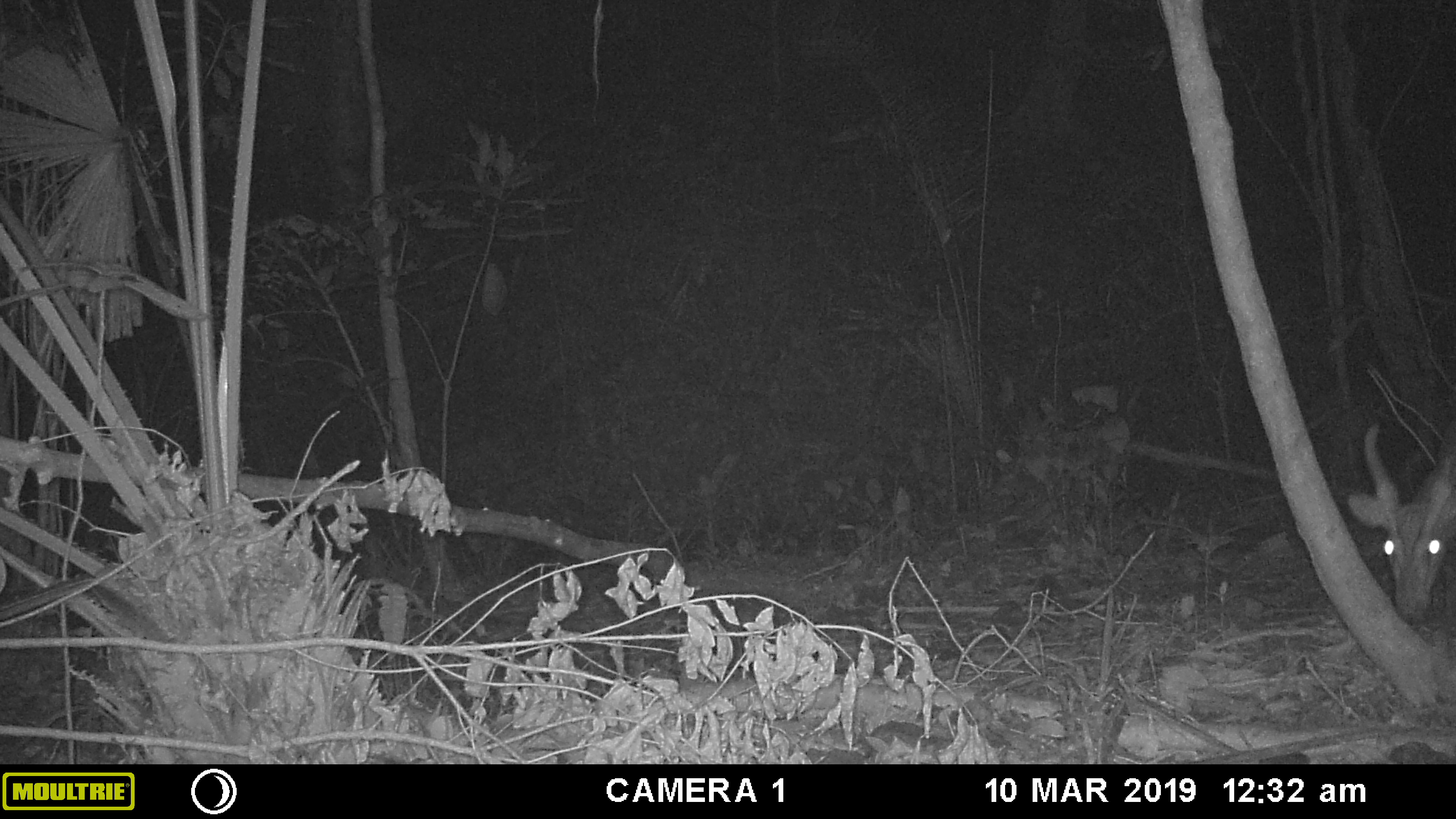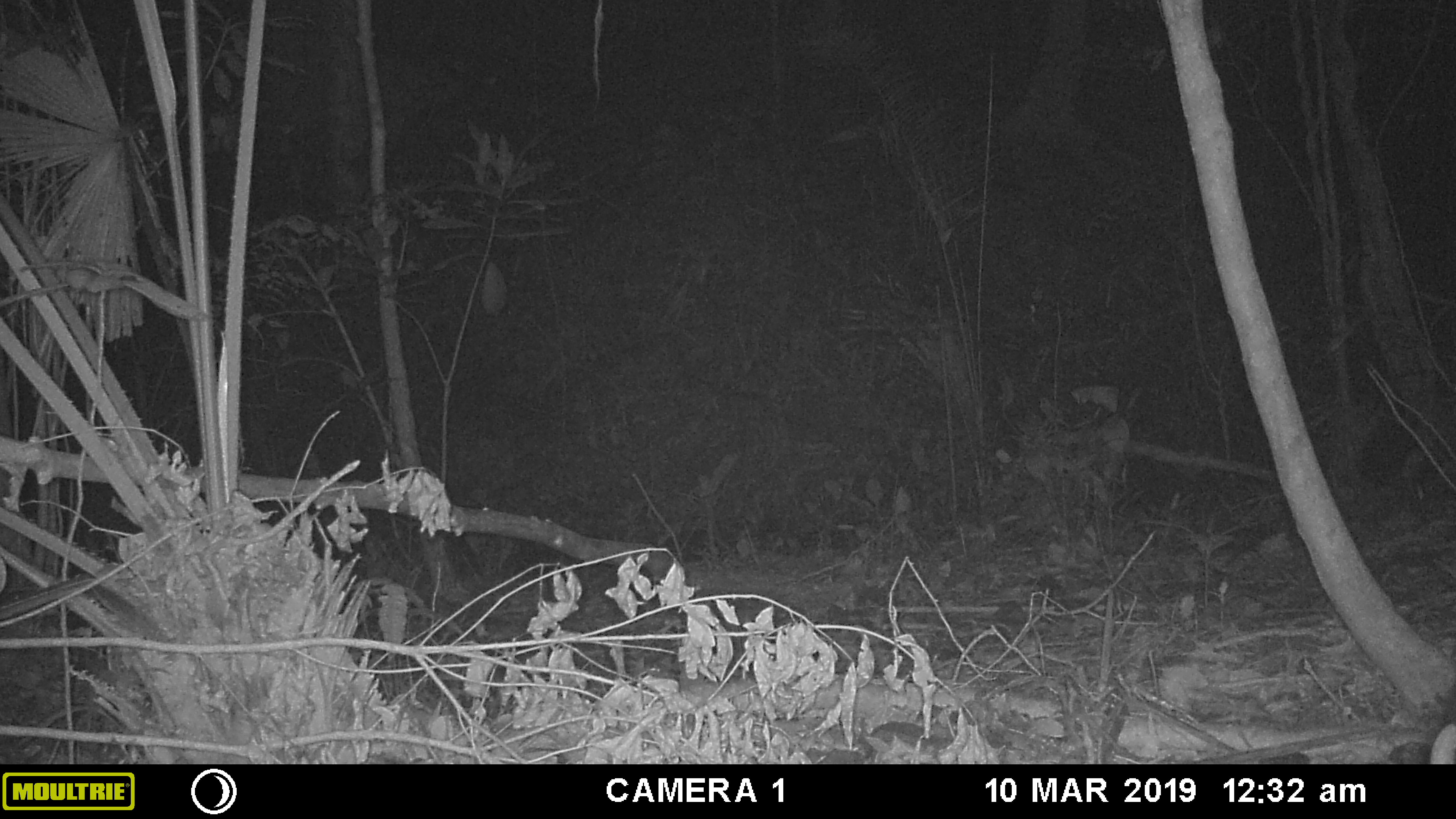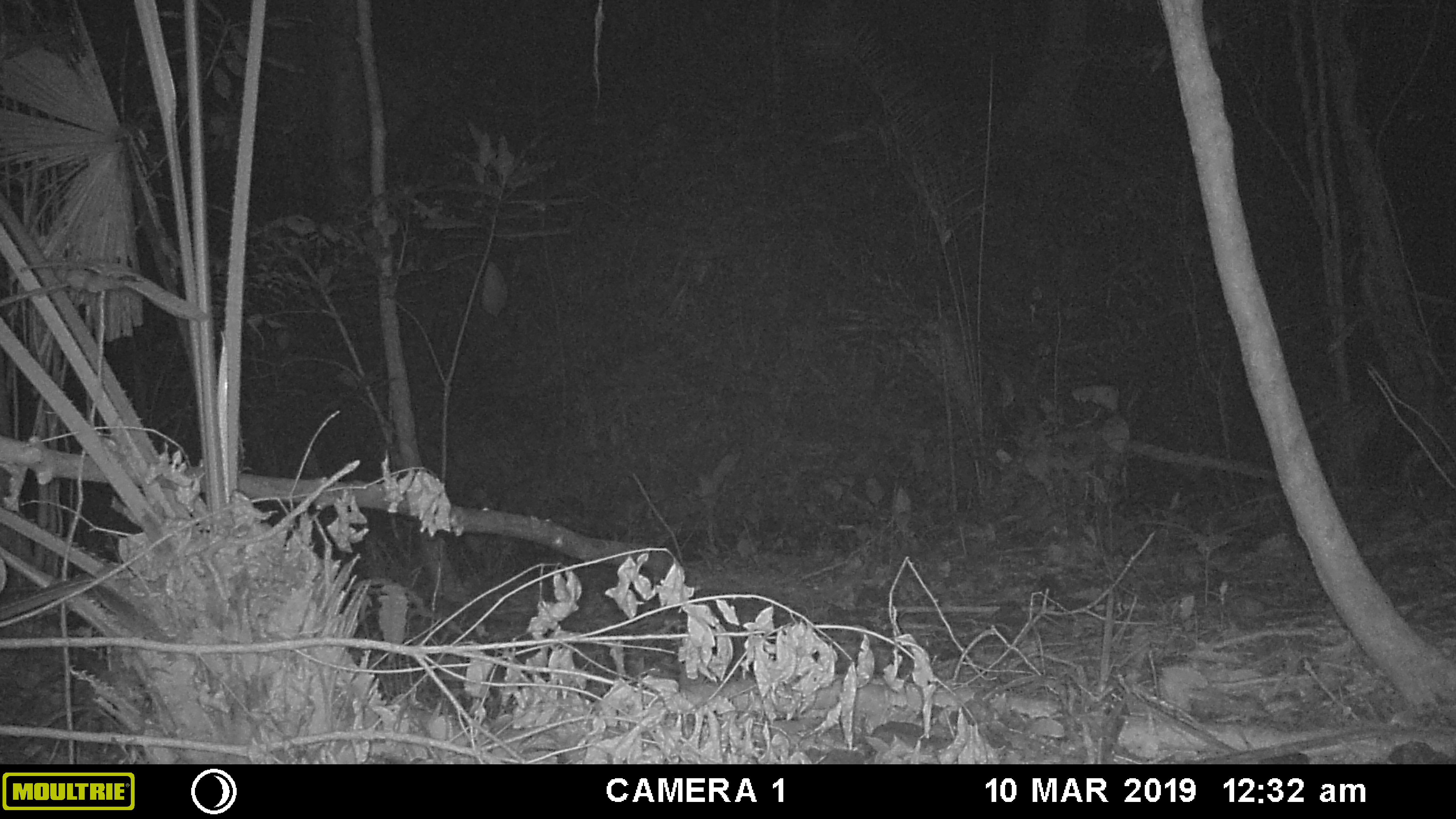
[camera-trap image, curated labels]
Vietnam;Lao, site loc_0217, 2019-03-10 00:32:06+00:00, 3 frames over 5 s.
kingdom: Animalia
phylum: Chordata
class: Mammalia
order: Artiodactyla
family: Cervidae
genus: Muntiacus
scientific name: Muntiacus vuquangensis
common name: large-antlered muntjac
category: large antlered muntjac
Large antlered muntjac (large-antlered muntjac) (Muntiacus vuquangensis). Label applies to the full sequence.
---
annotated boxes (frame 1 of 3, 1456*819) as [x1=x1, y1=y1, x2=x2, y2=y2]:
large antlered muntjac: [x1=1347, y1=416, x2=1456, y2=628]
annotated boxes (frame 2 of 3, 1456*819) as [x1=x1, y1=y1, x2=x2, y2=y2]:
large antlered muntjac: [x1=1430, y1=682, x2=1456, y2=764]